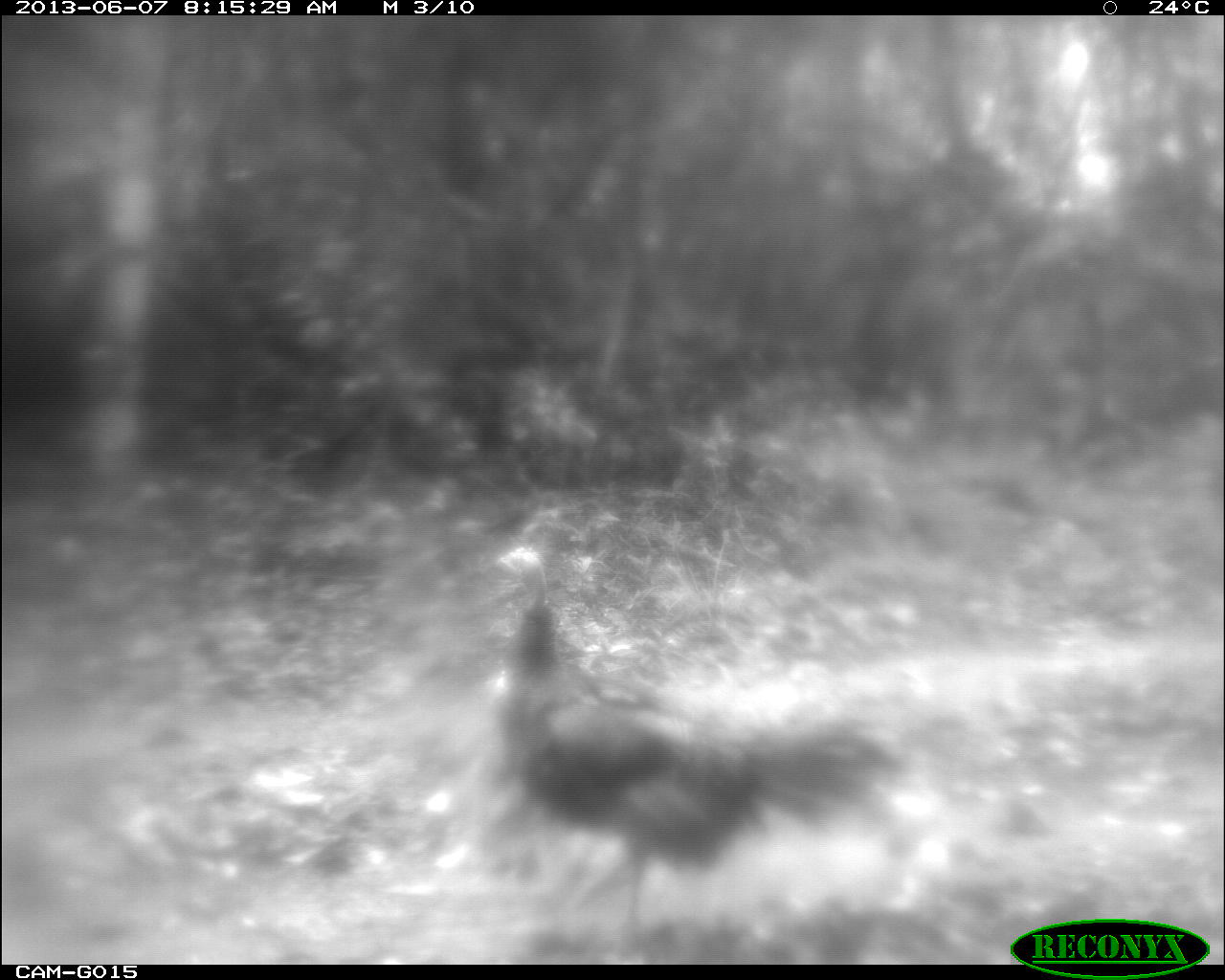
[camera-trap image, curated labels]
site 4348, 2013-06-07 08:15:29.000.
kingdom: Animalia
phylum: Chordata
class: Aves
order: Galliformes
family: Phasianidae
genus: Meleagris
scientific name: Meleagris ocellata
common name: ocellated turkey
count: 1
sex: female